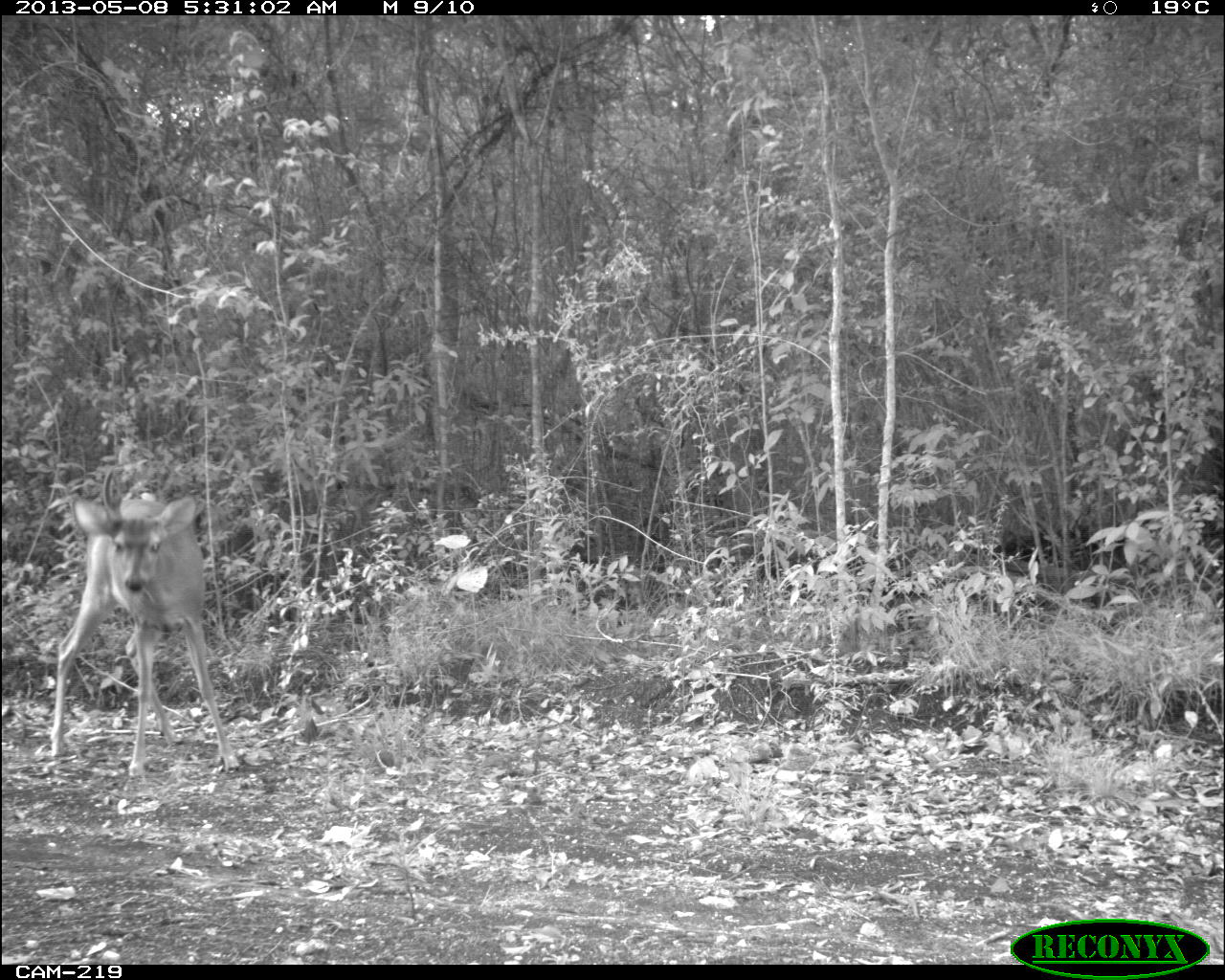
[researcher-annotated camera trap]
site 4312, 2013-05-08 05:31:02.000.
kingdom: Animalia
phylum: Chordata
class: Mammalia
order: Artiodactyla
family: Cervidae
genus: Odocoileus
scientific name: Odocoileus virginianus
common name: white-tailed deer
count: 1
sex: male